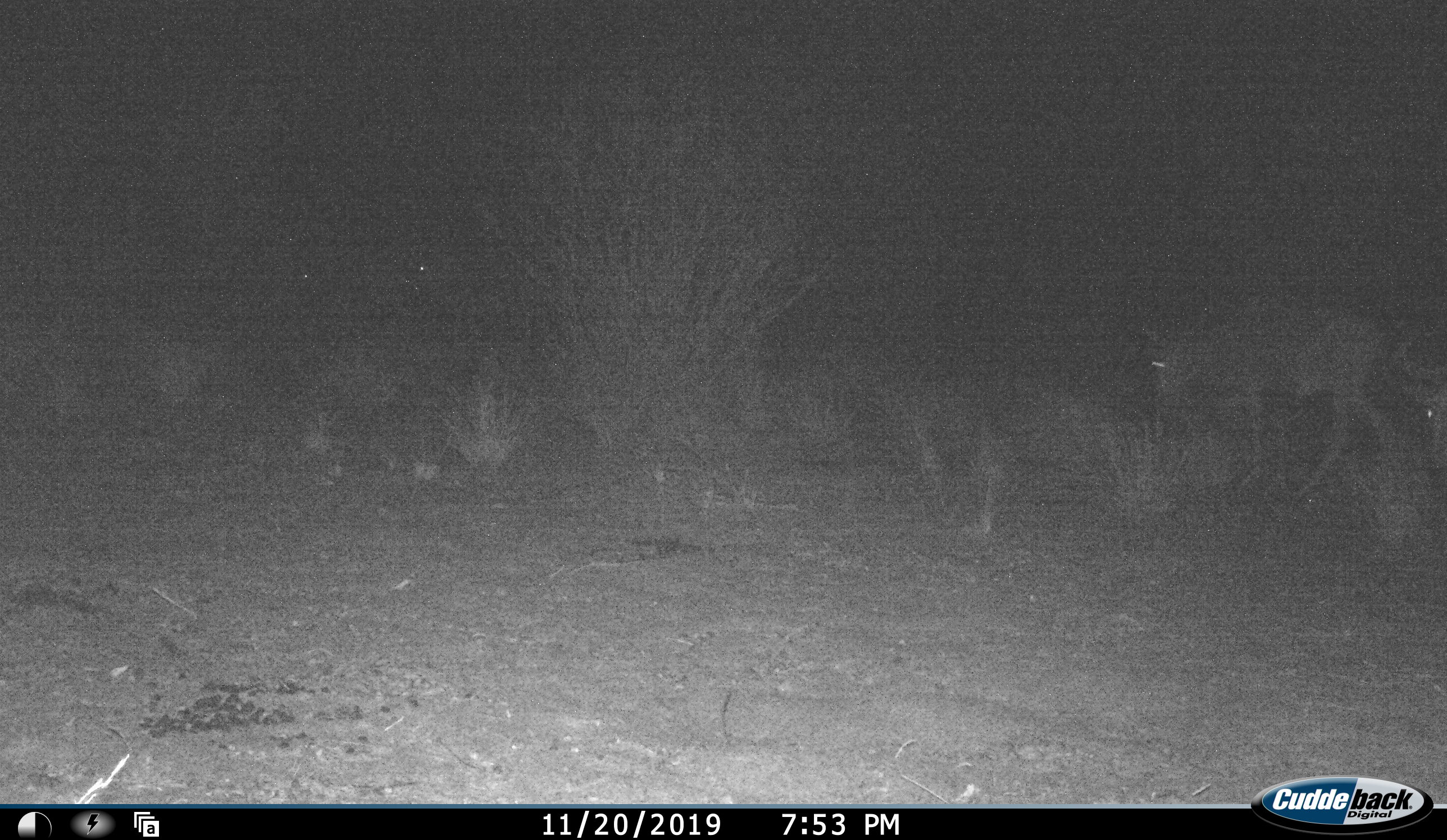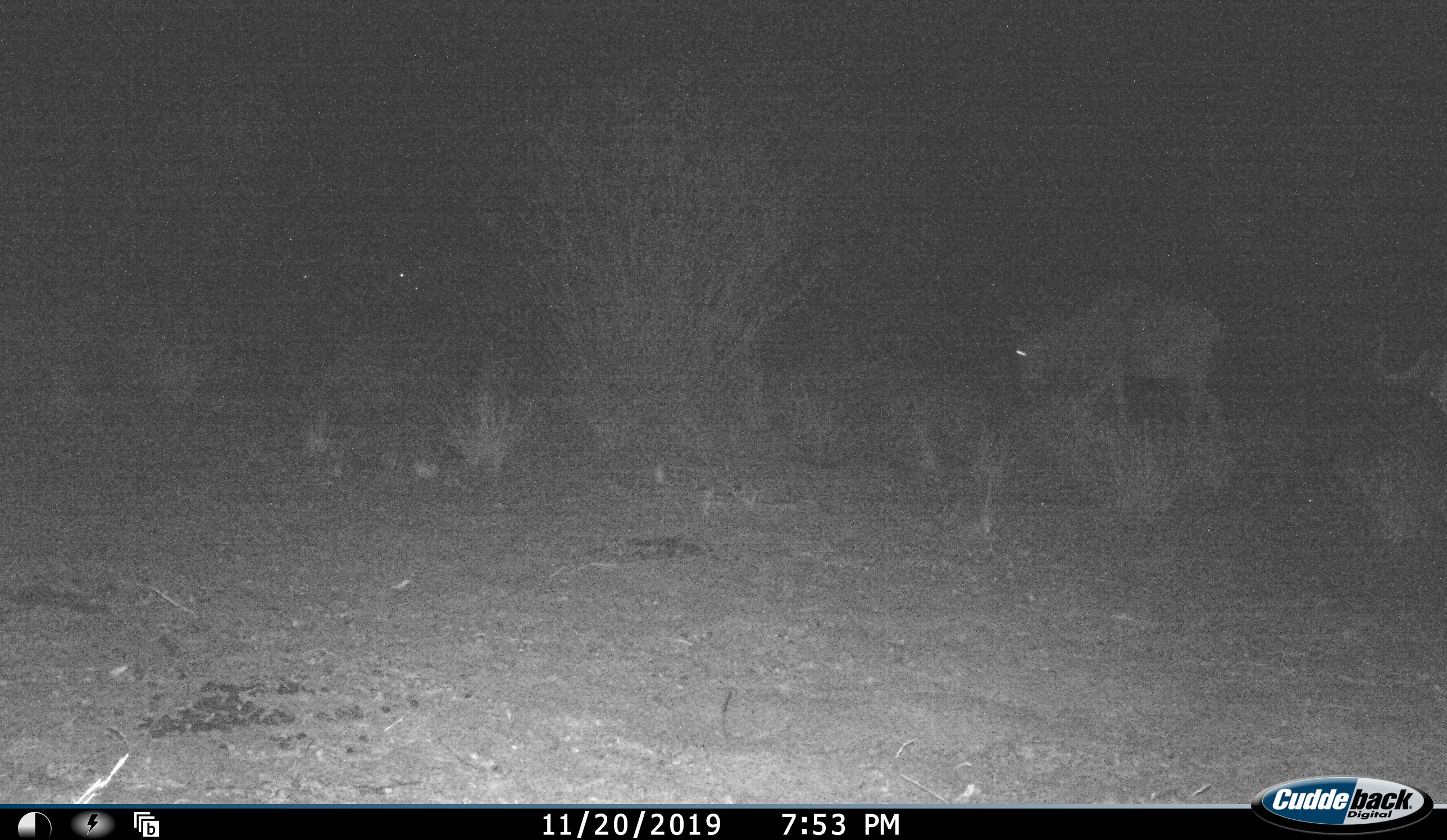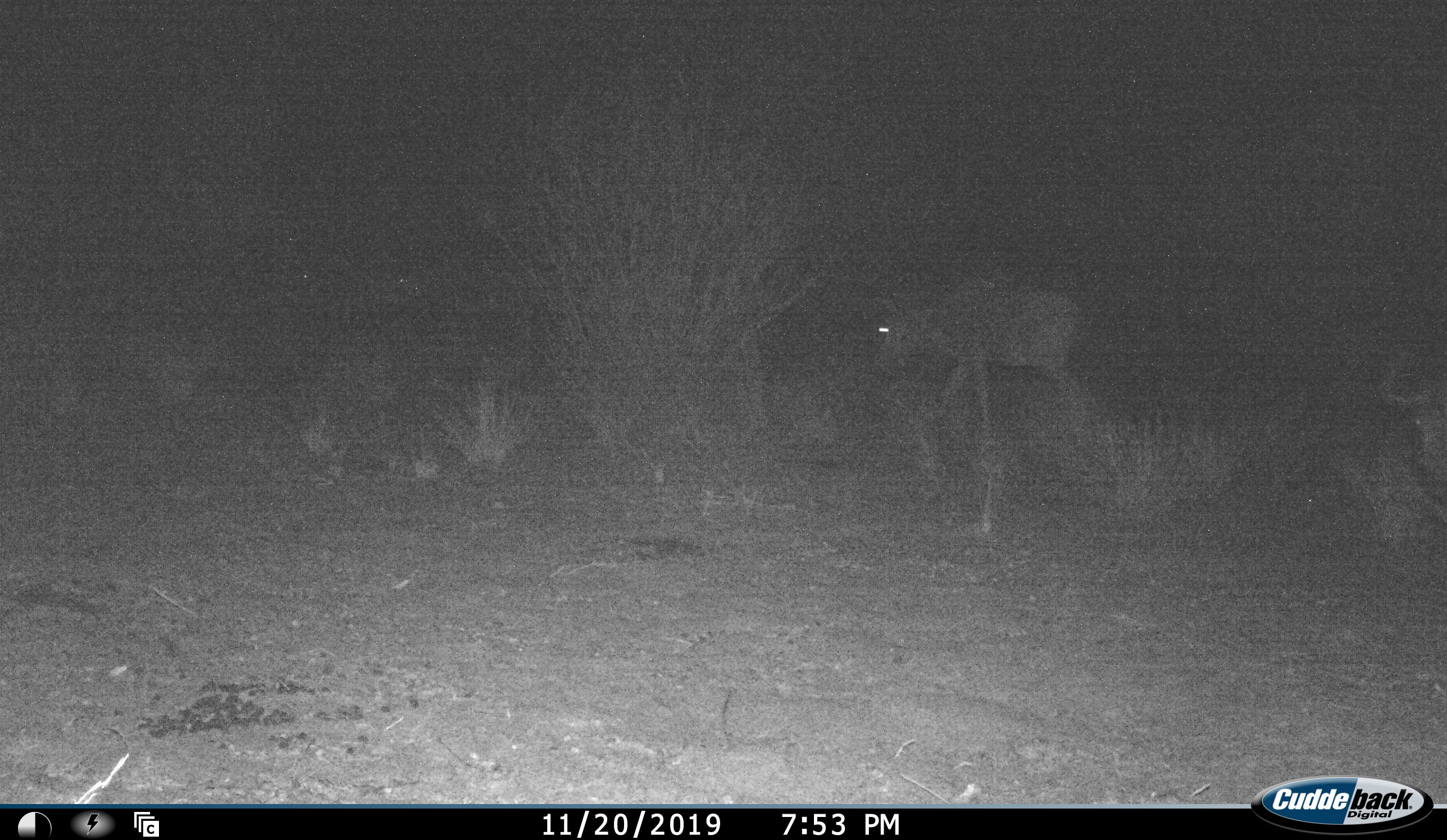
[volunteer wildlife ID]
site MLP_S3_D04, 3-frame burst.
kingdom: Animalia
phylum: Chordata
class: Mammalia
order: Artiodactyla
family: Bovidae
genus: Connochaetes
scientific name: Connochaetes taurinus taurinus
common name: blue wildebeest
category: wildebeestblue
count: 2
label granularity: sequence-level